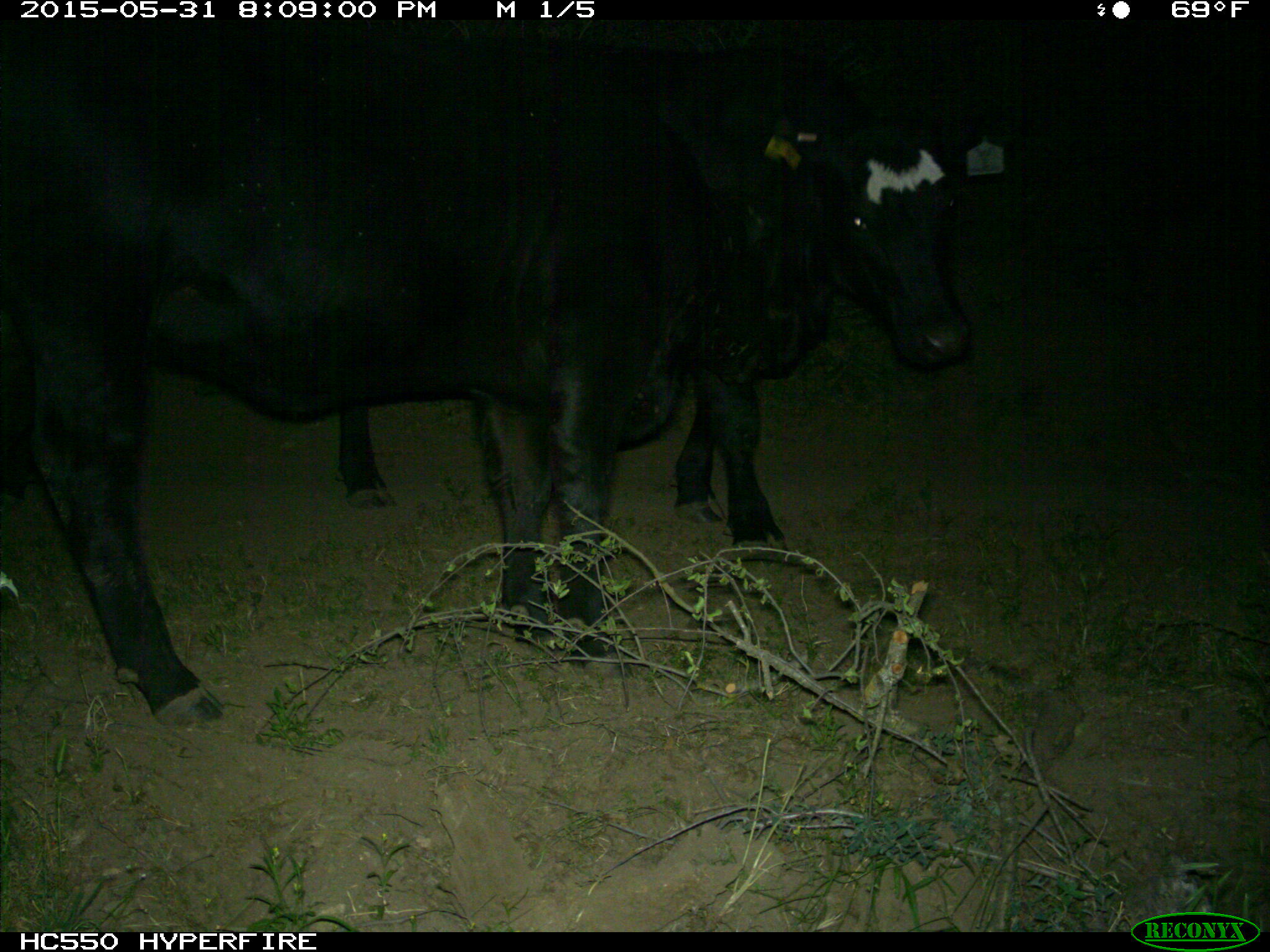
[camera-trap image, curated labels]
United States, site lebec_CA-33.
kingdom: Animalia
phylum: Chordata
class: Mammalia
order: Artiodactyla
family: Bovidae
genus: Bos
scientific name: Bos taurus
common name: domestic cow